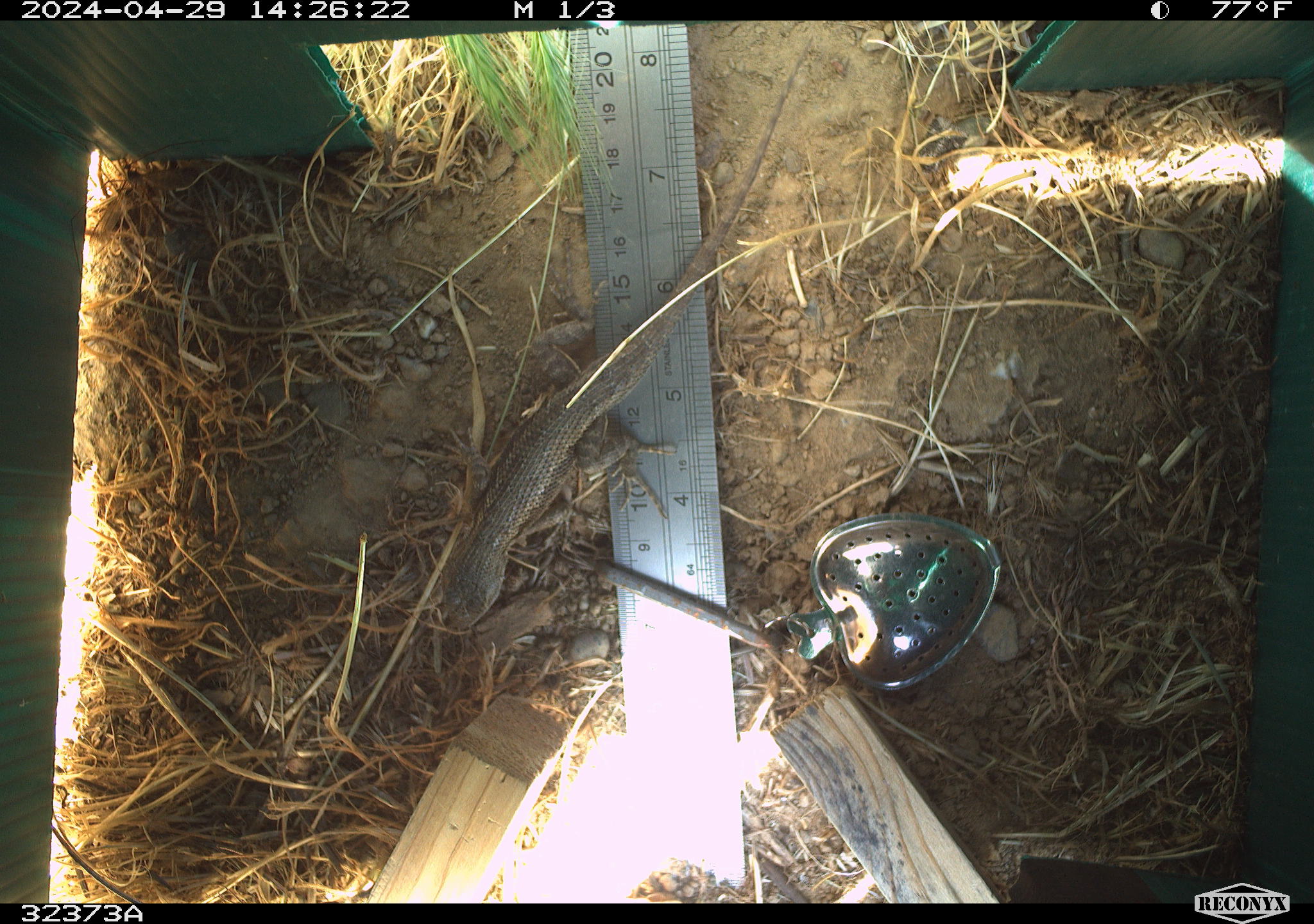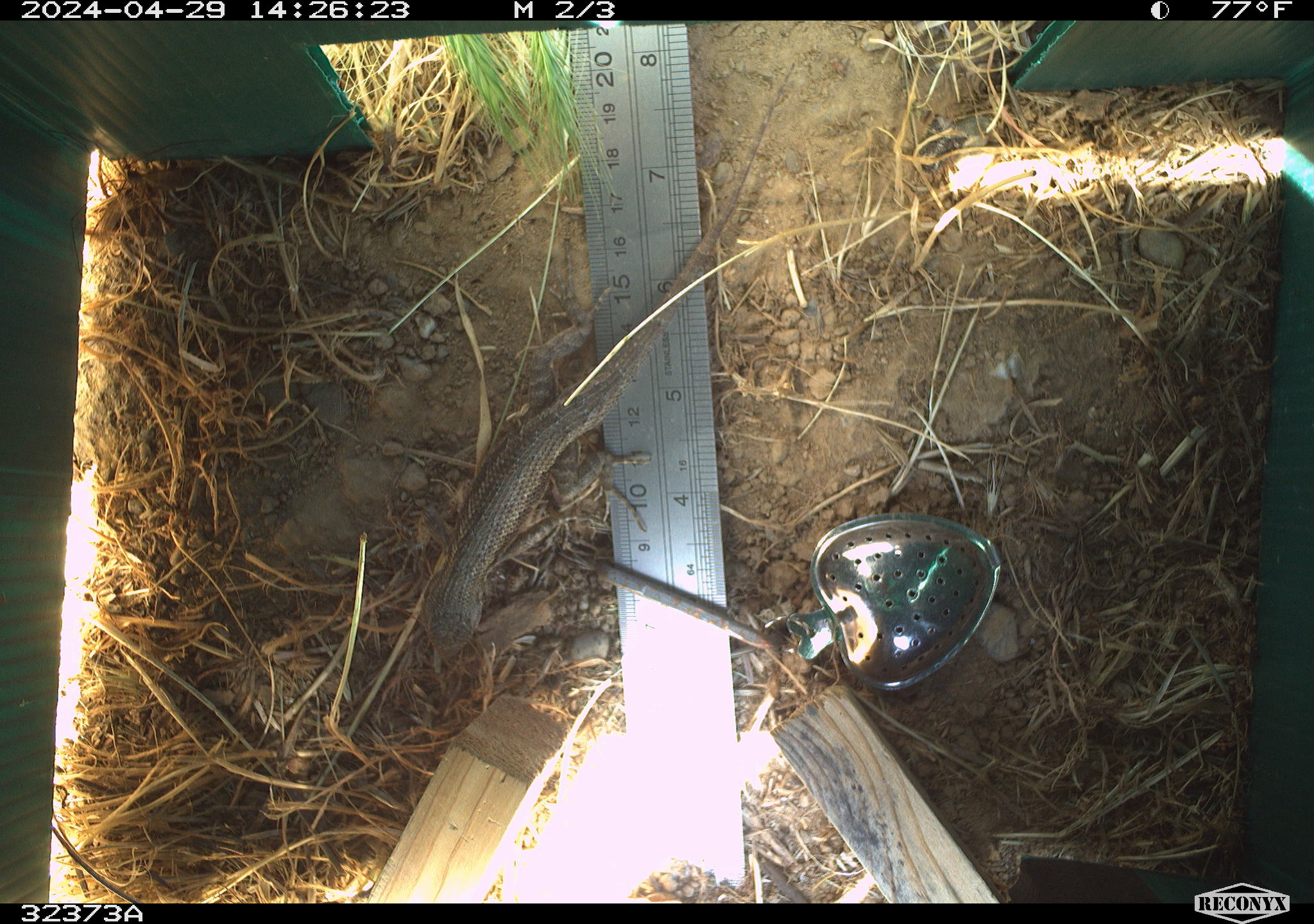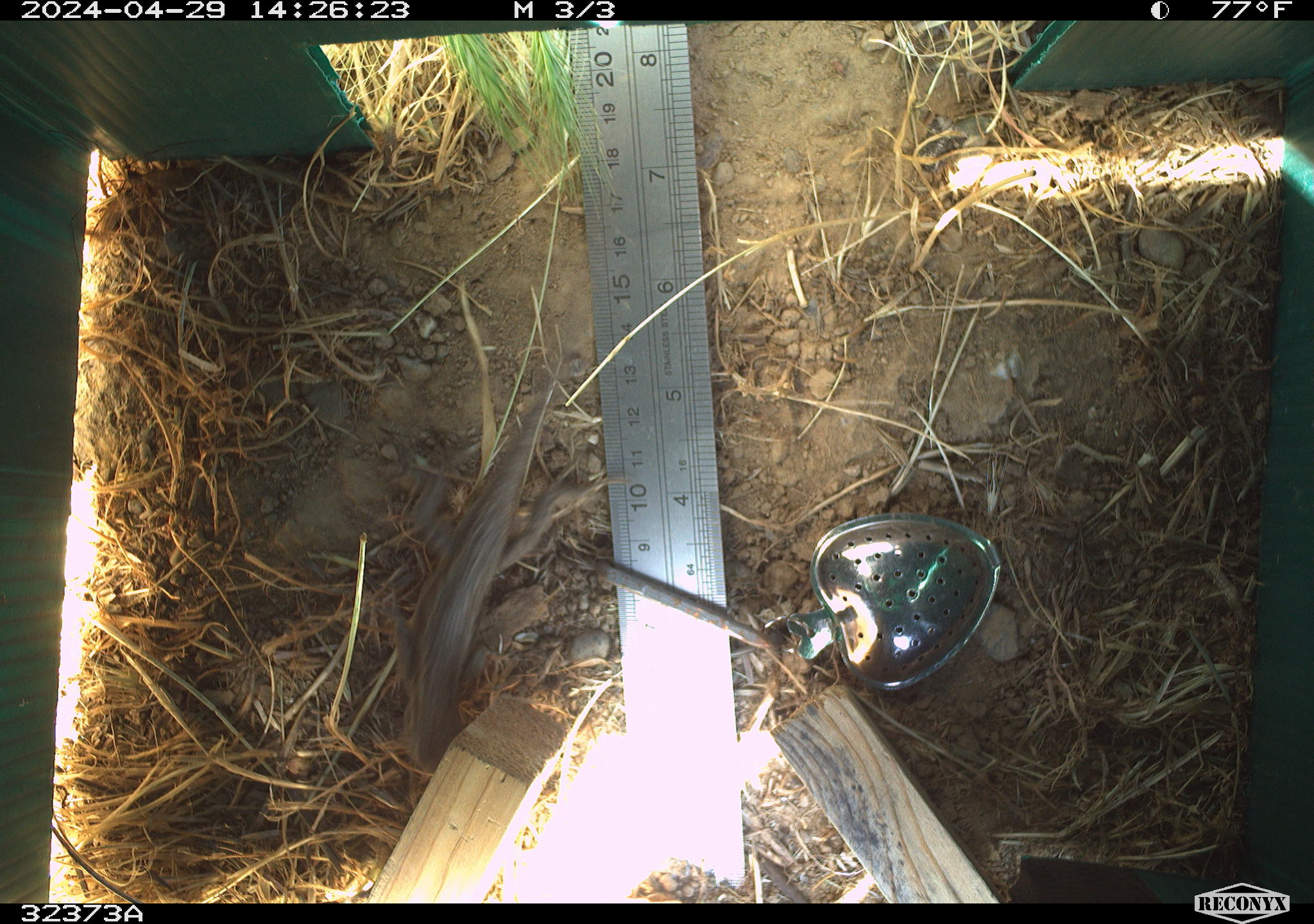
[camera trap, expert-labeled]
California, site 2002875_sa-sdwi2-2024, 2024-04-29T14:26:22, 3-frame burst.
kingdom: Animalia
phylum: Chordata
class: Reptilia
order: Squamata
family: Phrynosomatidae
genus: Sceloporus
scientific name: Sceloporus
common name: spiny lizards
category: sceloporus species